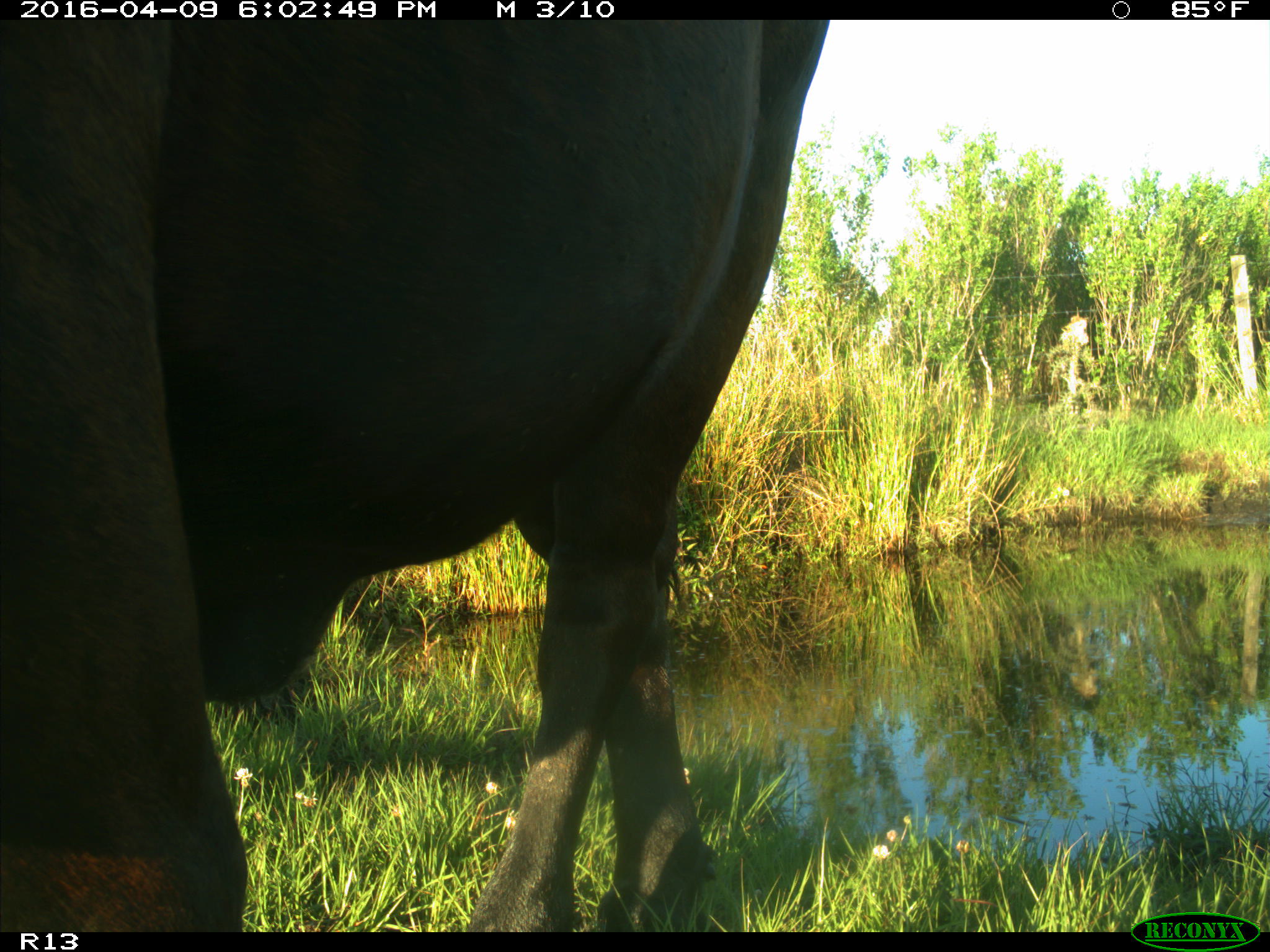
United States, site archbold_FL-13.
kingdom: Animalia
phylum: Chordata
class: Mammalia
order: Artiodactyla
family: Bovidae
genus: Bos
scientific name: Bos taurus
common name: domestic cow